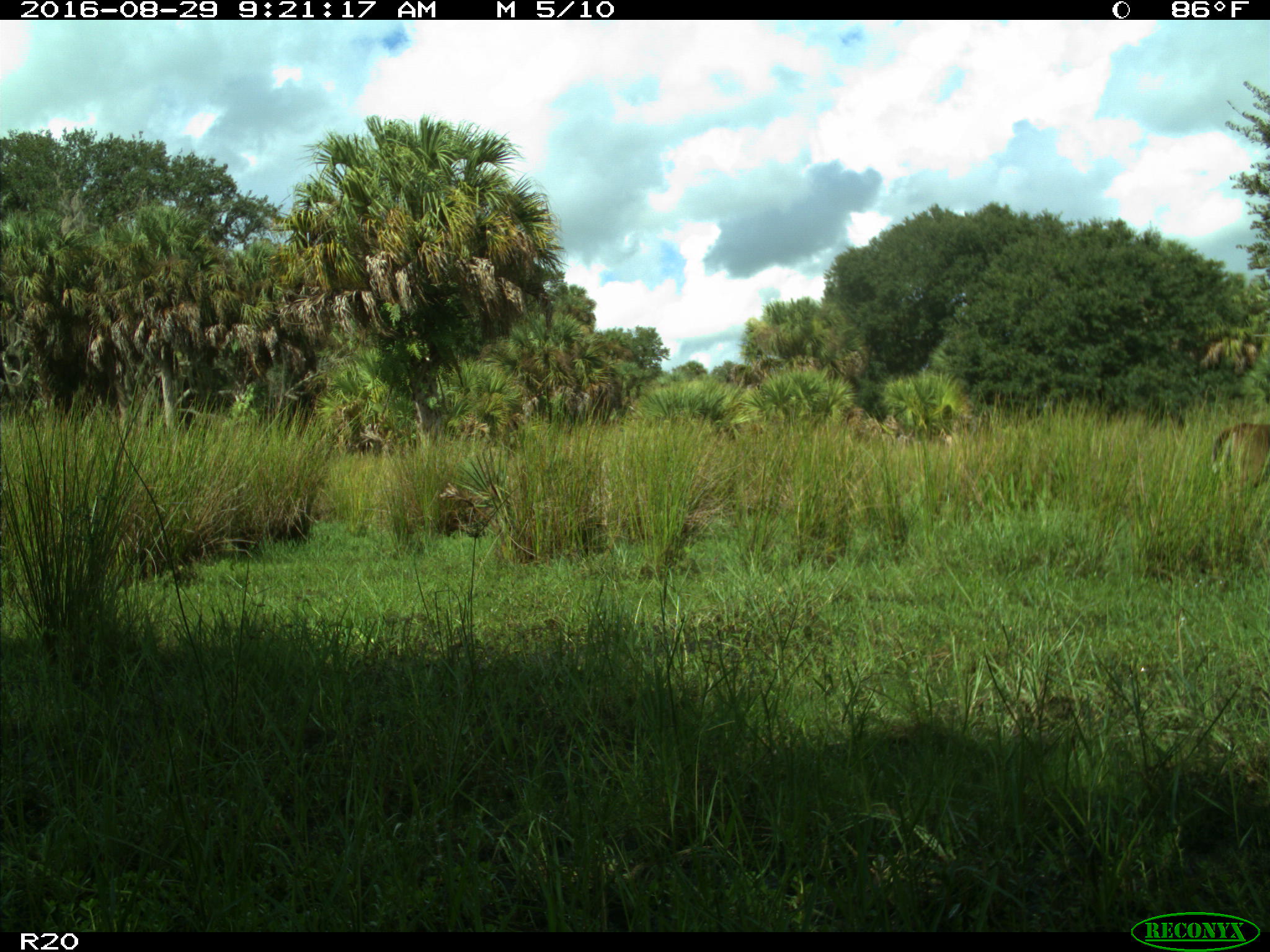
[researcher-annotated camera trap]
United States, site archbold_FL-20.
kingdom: Animalia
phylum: Chordata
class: Mammalia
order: Artiodactyla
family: Cervidae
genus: Odocoileus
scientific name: Odocoileus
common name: deer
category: unidentified deer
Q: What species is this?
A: Unidentified deer (deer) (Odocoileus).